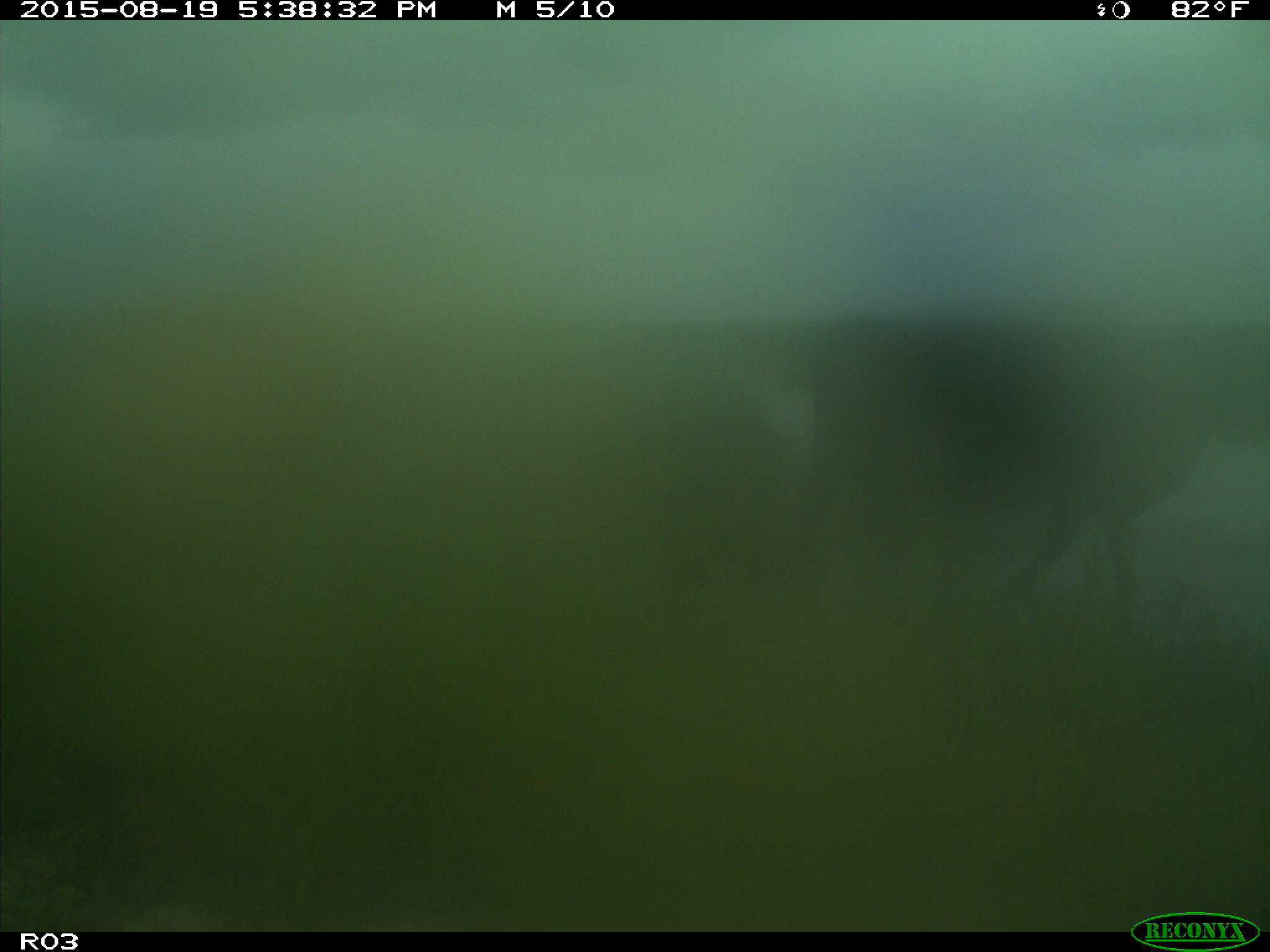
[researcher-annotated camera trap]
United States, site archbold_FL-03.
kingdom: Animalia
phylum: Chordata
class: Mammalia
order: Artiodactyla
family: Bovidae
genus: Bos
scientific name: Bos taurus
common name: domestic cow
Bos taurus (domestic cow).